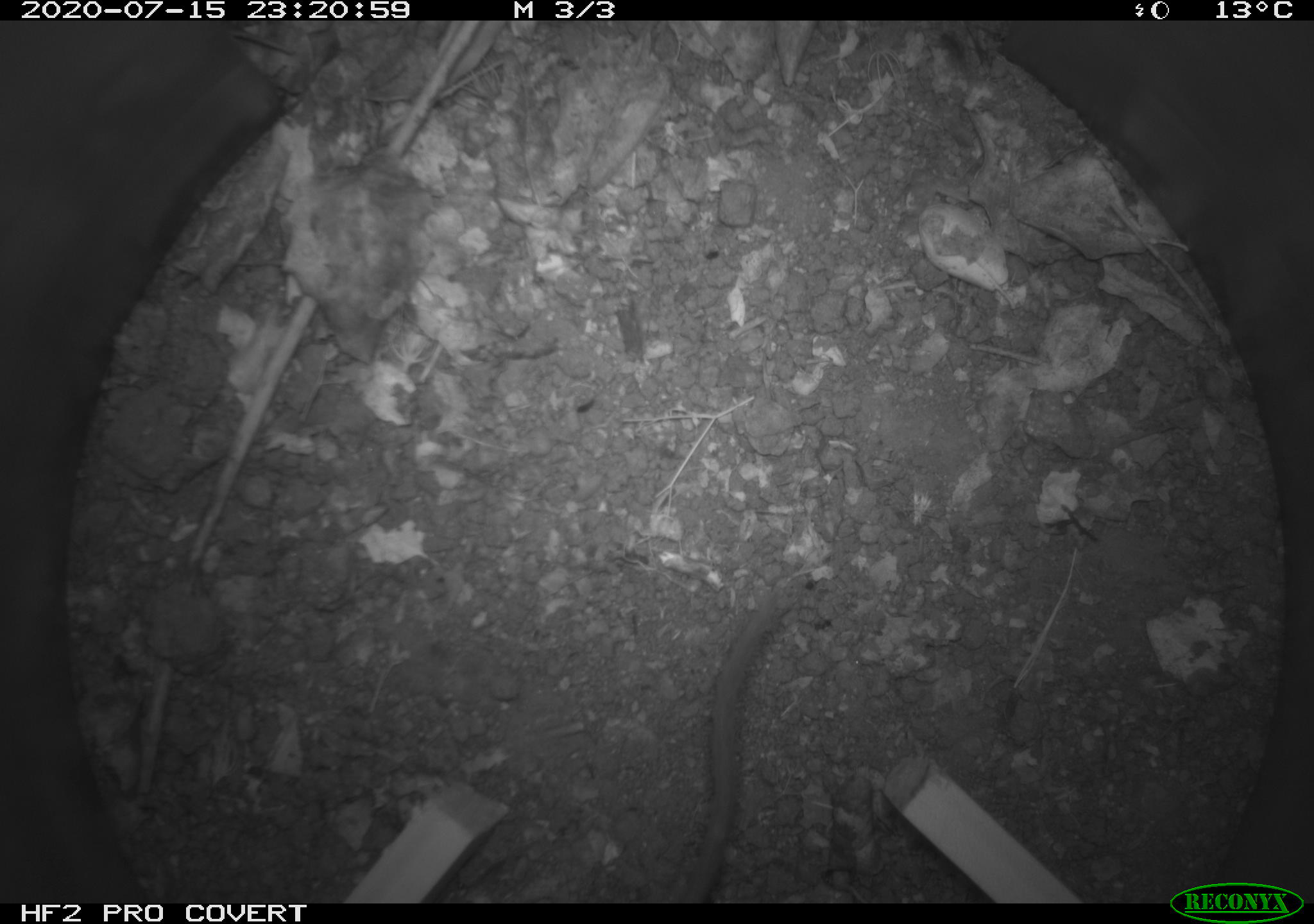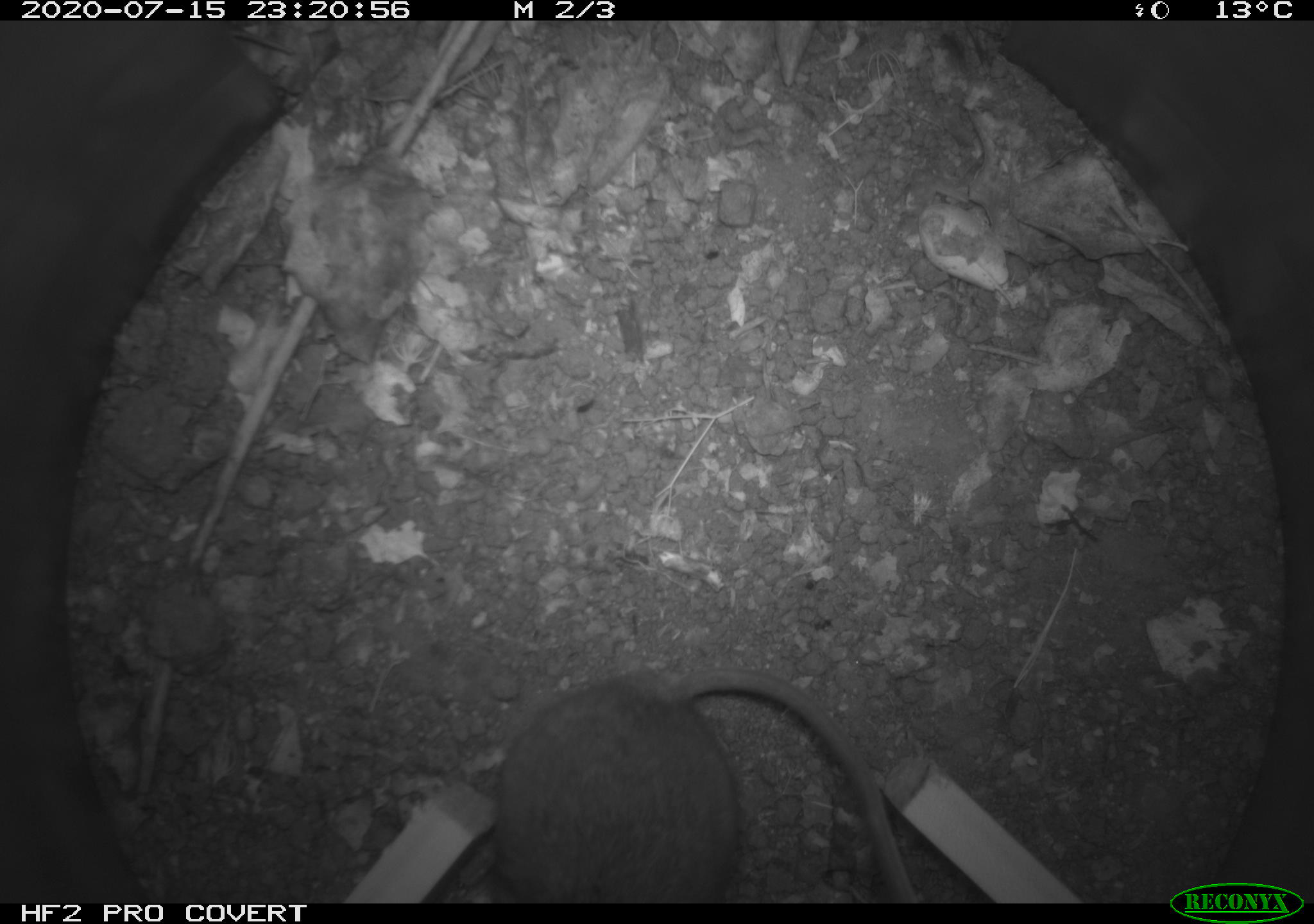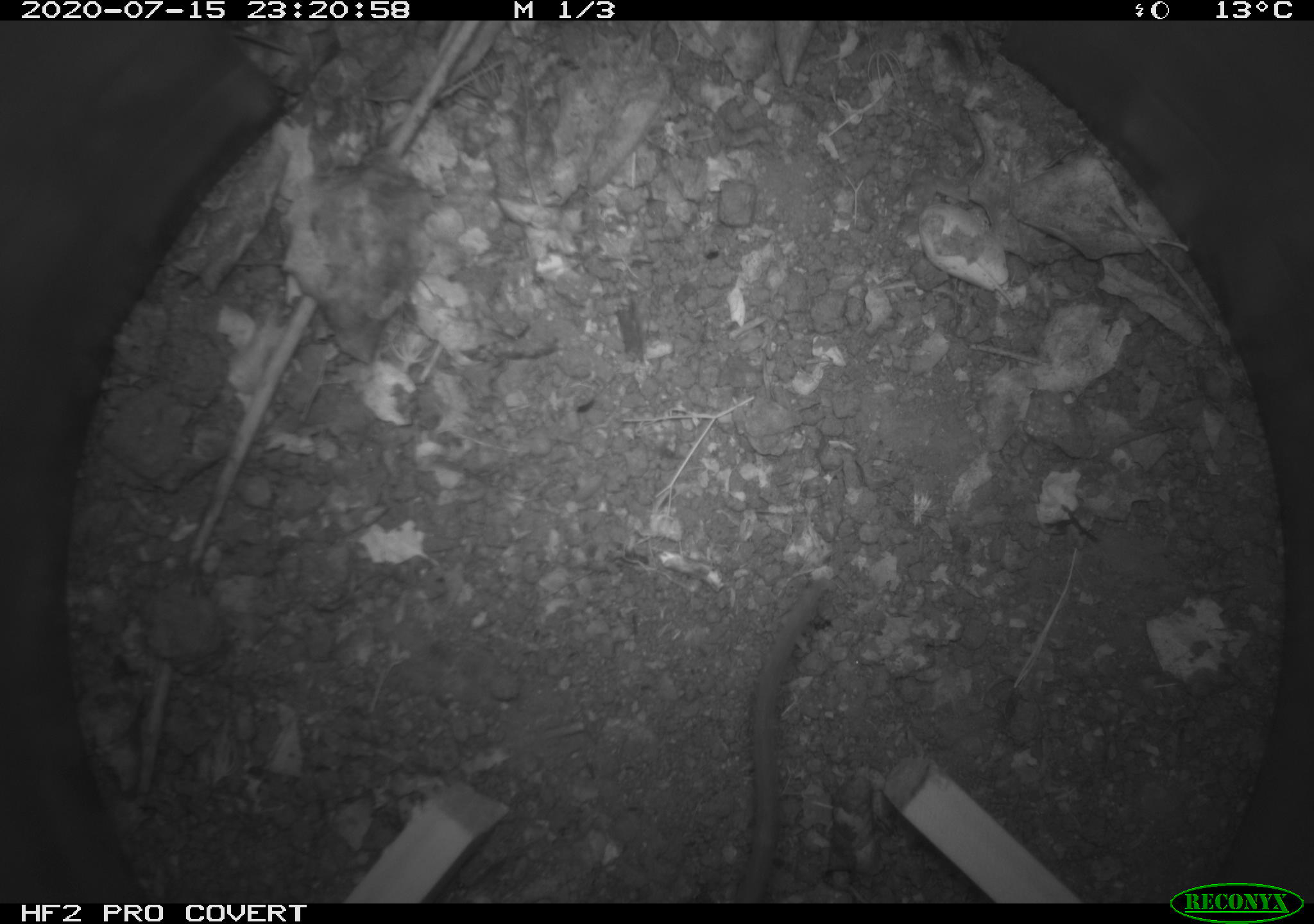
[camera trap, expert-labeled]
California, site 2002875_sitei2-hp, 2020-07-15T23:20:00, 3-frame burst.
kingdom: Animalia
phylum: Chordata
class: Mammalia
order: Rodentia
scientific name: Rodentia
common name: rodent